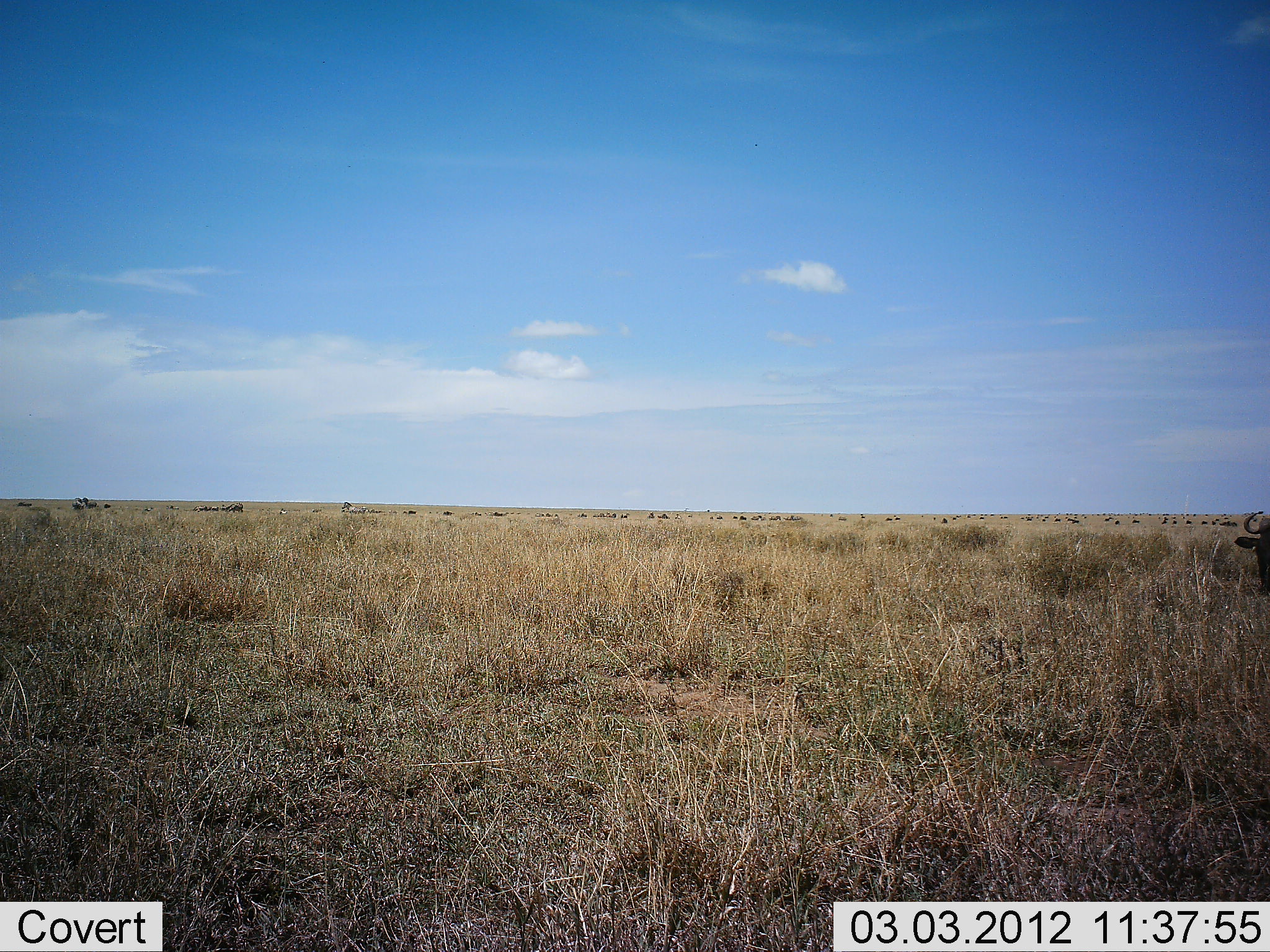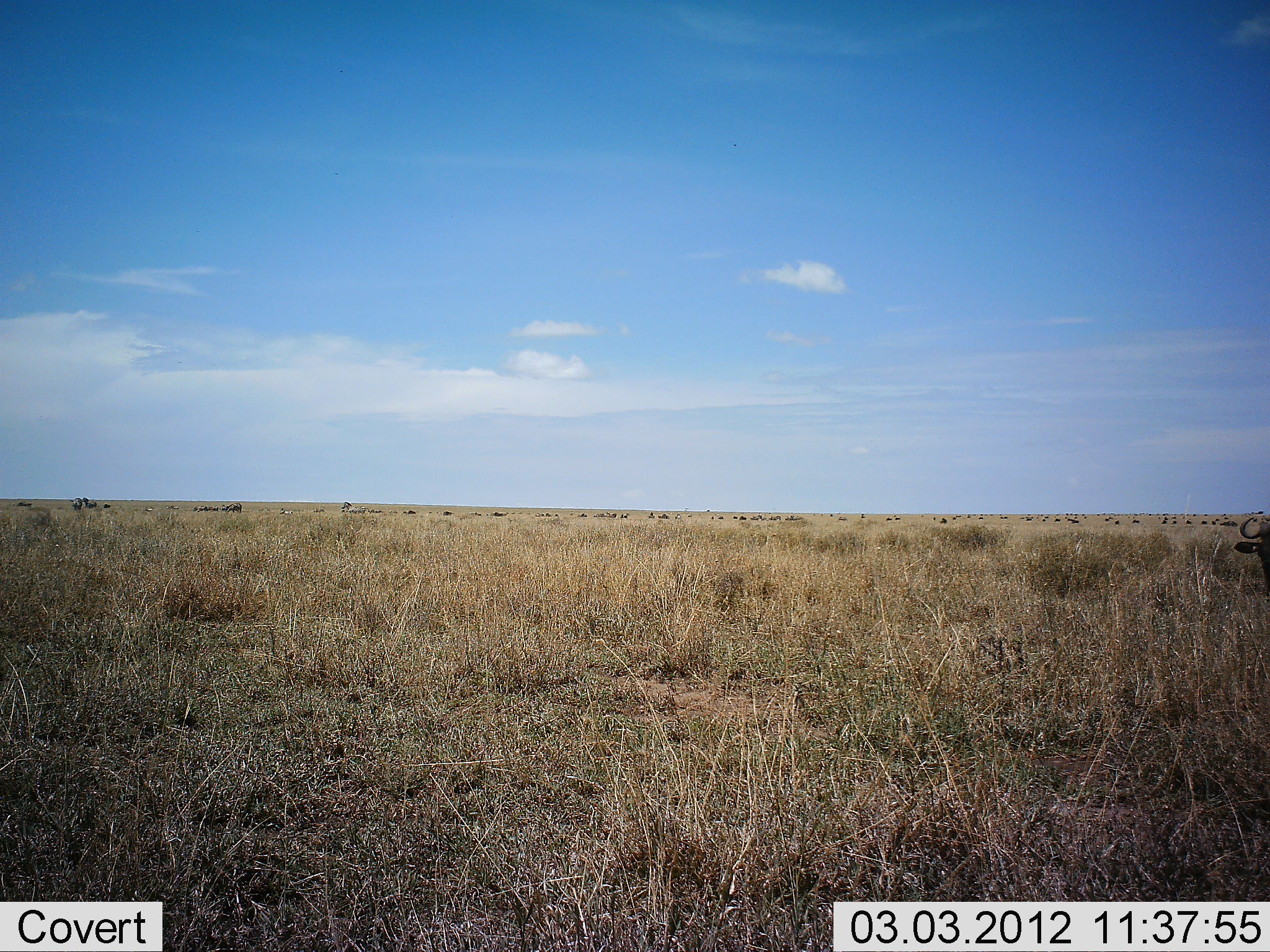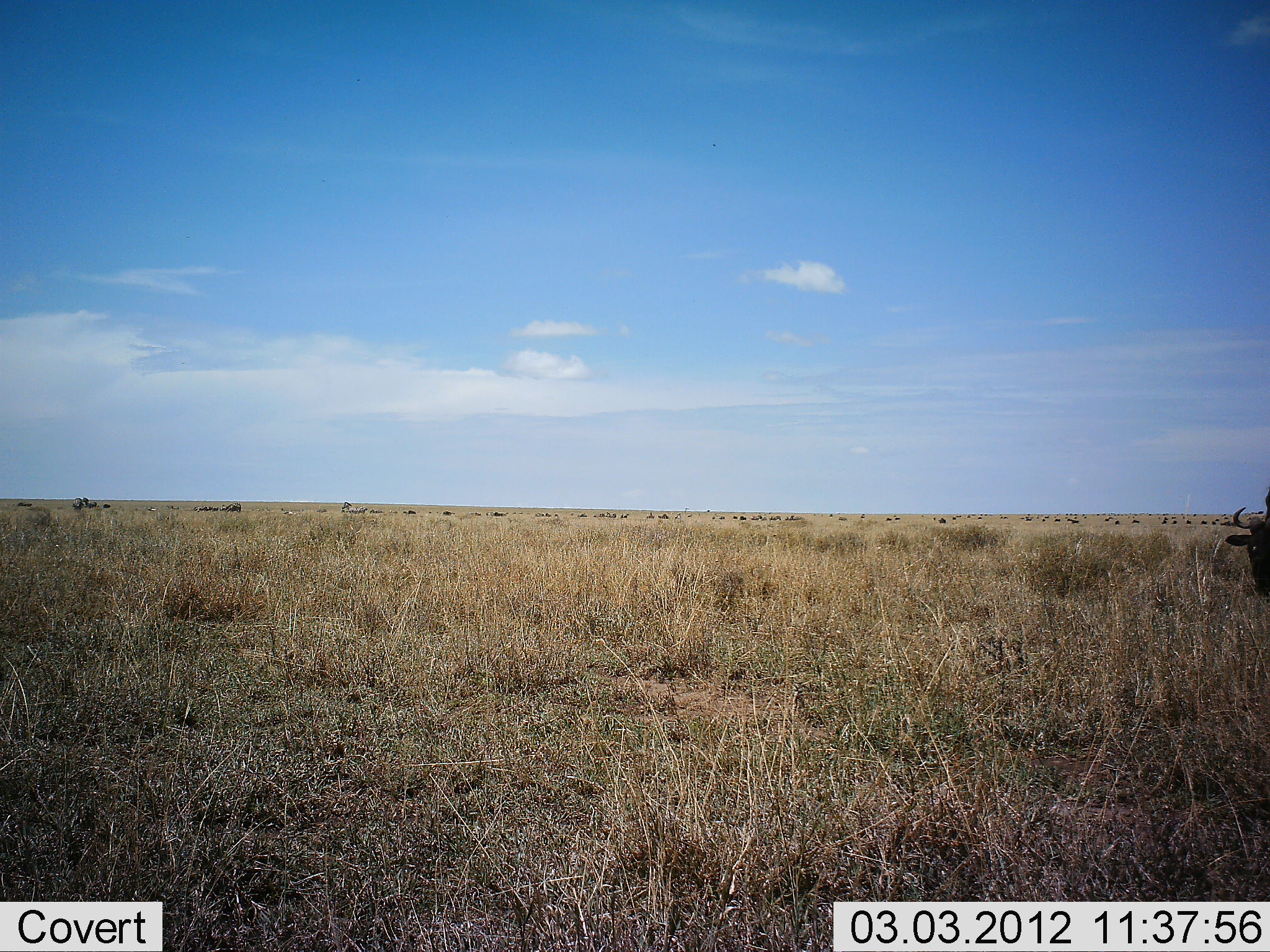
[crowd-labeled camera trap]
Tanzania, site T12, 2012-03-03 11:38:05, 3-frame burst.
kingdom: Animalia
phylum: Chordata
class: Mammalia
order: Artiodactyla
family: Bovidae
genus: Connochaetes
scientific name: Connochaetes taurinus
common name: blue wildebeest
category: wildebeest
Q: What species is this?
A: Wildebeest (blue wildebeest) (Connochaetes taurinus).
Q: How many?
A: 1.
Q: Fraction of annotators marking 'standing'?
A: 61%.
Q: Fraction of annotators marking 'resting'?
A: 9%.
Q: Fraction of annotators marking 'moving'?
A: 30%.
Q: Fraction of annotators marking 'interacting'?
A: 4%.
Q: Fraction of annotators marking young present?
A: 4%.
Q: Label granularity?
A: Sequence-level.